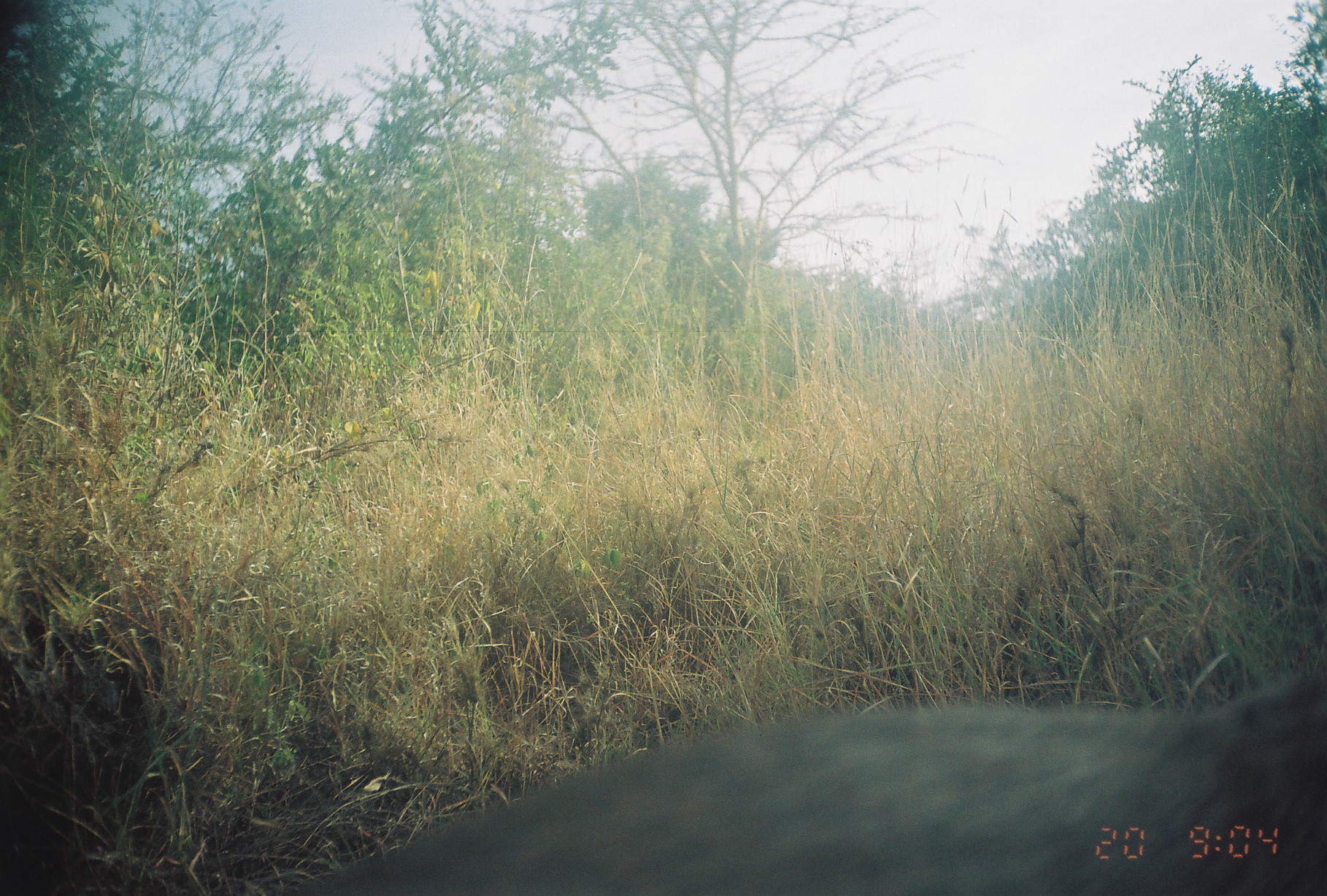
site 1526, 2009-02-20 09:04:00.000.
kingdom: Animalia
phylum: Chordata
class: Mammalia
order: Artiodactyla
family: Bovidae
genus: Madoqua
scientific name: Madoqua guentheri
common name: günther's dik-dik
Madoqua guentheri (günther's dik-dik), count 1.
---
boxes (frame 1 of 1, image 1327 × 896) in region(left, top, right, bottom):
madoqua guentheri: region(273, 660, 1327, 896)